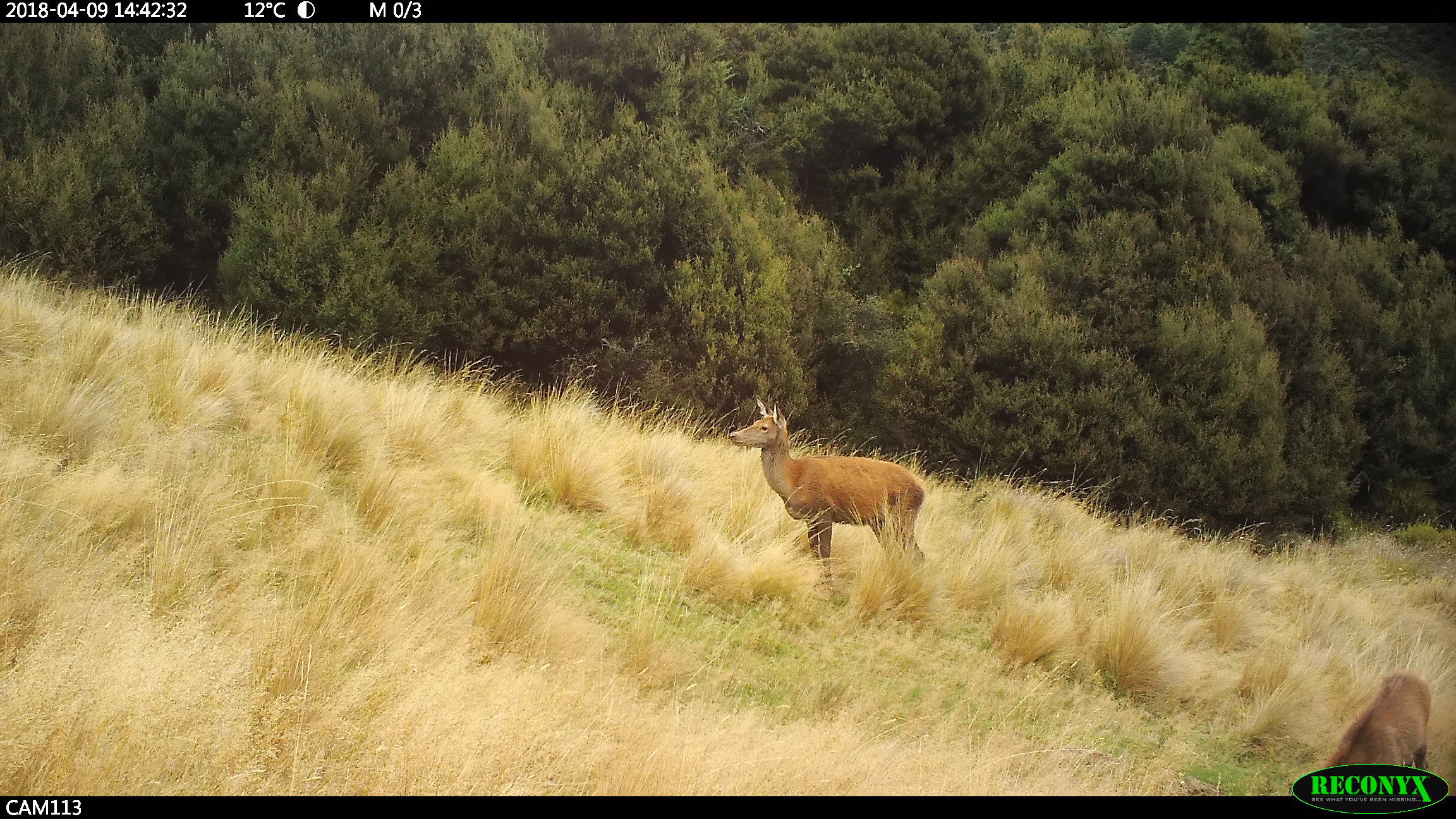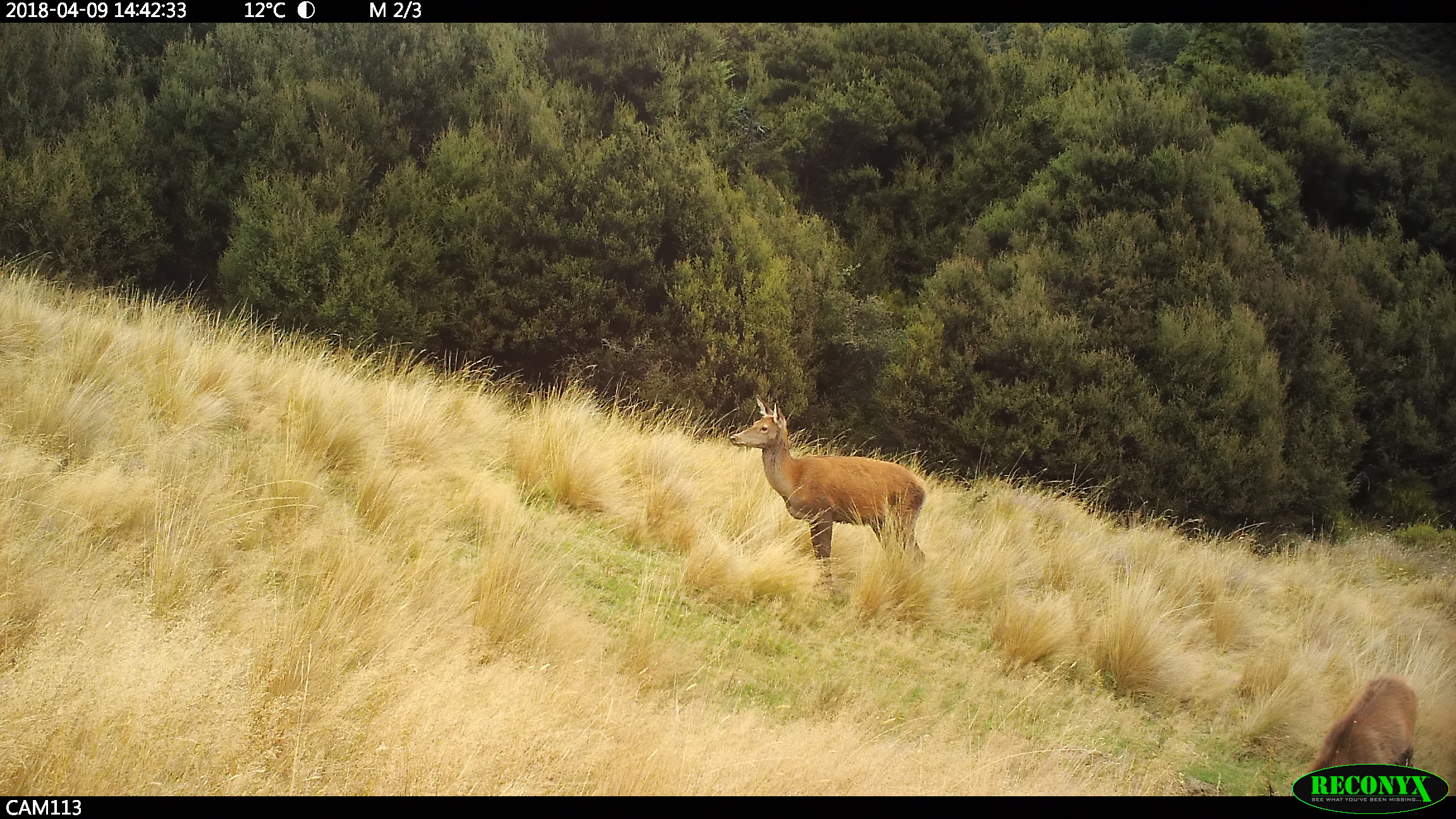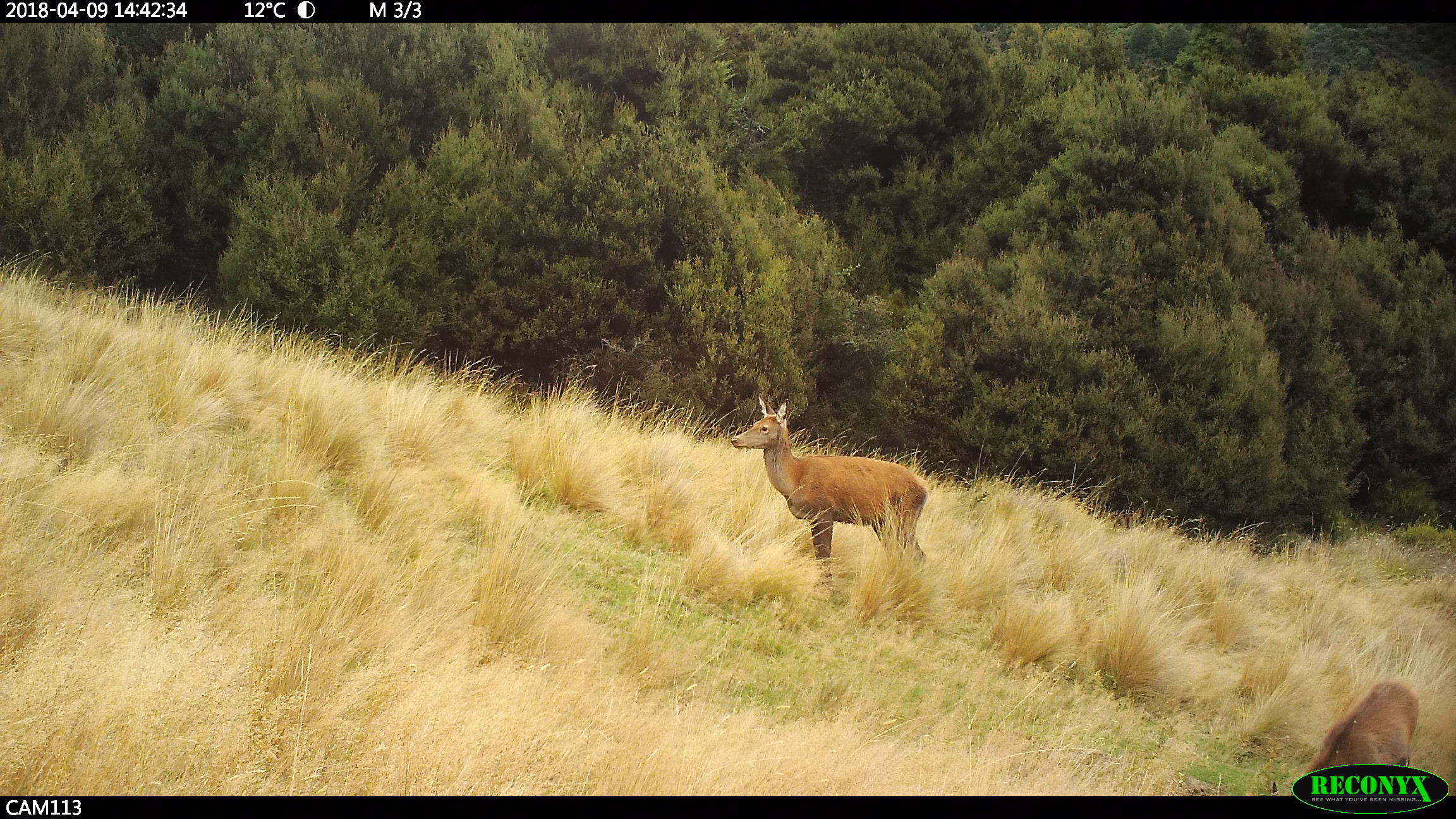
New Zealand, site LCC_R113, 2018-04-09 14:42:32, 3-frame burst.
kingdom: Animalia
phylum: Chordata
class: Mammalia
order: Artiodactyla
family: Cervidae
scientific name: Cervidae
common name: deer